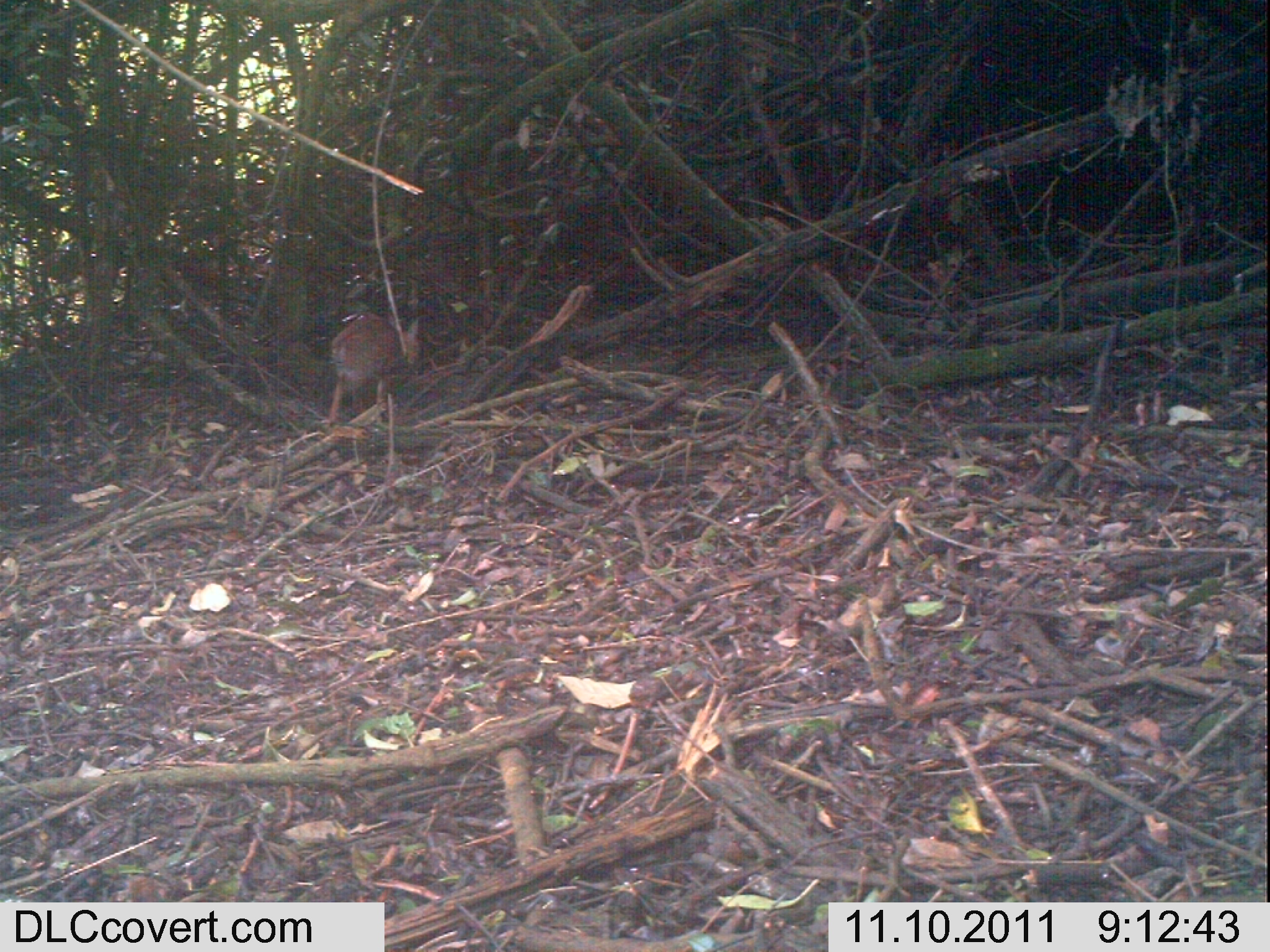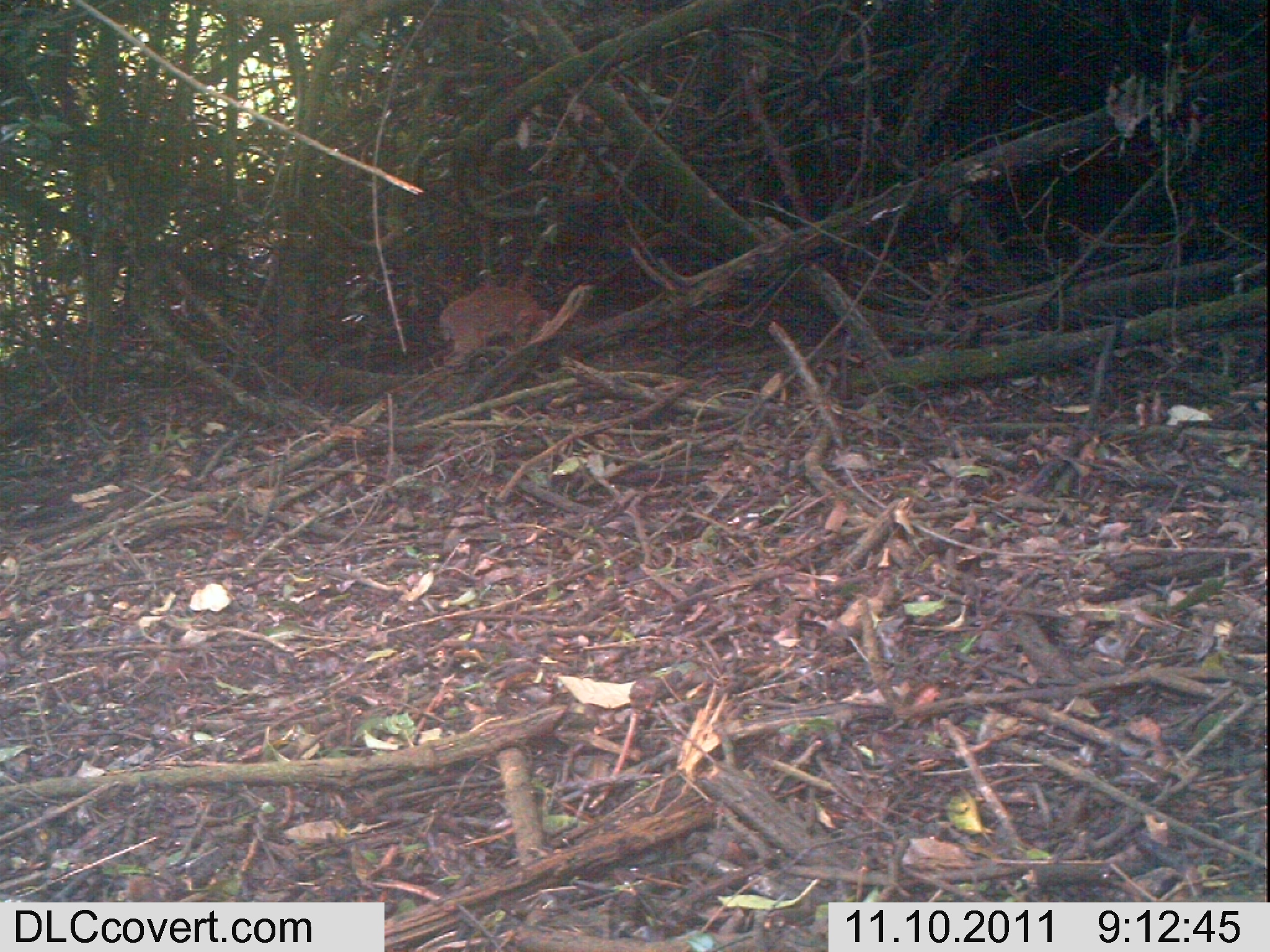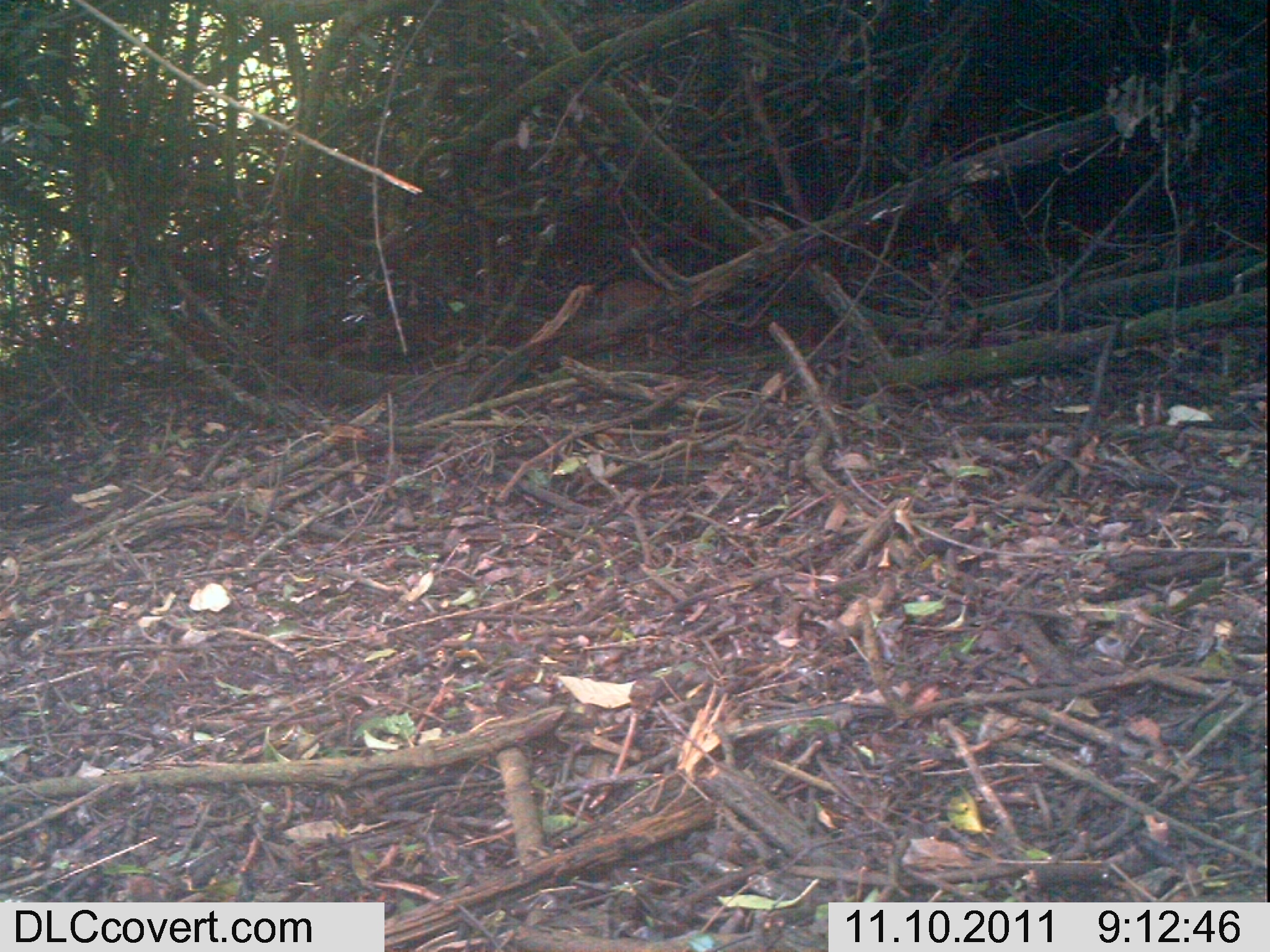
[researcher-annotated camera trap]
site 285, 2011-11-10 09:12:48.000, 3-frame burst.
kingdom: Animalia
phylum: Chordata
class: Mammalia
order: Artiodactyla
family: Bovidae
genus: Nesotragus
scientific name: Nesotragus moschatus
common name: suni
Nesotragus moschatus (suni), count 1.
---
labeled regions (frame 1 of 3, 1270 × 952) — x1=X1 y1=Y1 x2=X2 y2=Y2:
nesotragus moschatus: x1=325 y1=309 x2=421 y2=424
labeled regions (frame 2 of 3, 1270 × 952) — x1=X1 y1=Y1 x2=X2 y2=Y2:
nesotragus moschatus: x1=437 y1=283 x2=550 y2=365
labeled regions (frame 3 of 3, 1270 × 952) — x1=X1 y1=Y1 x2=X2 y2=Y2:
nesotragus moschatus: x1=592 y1=278 x2=667 y2=361